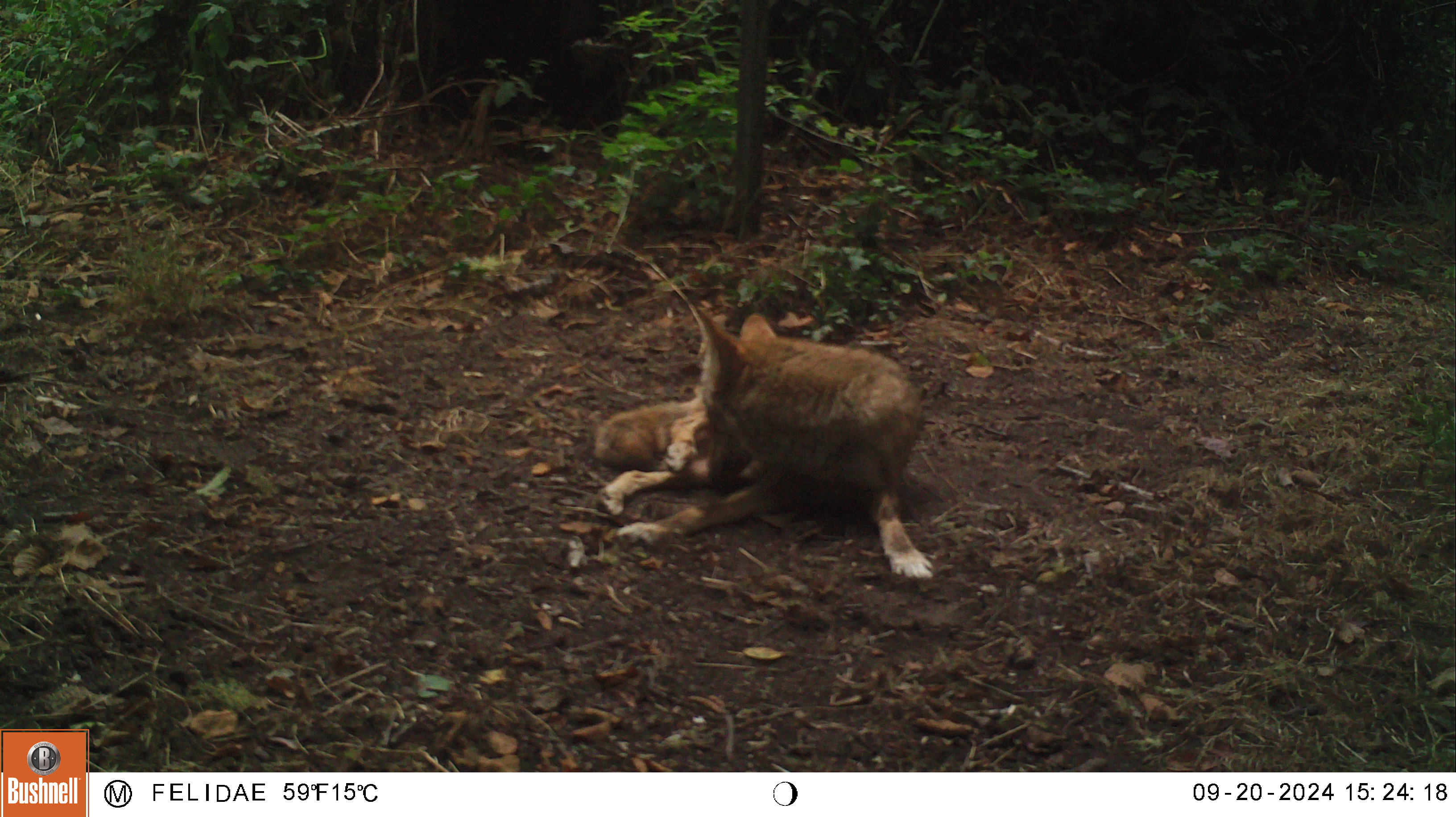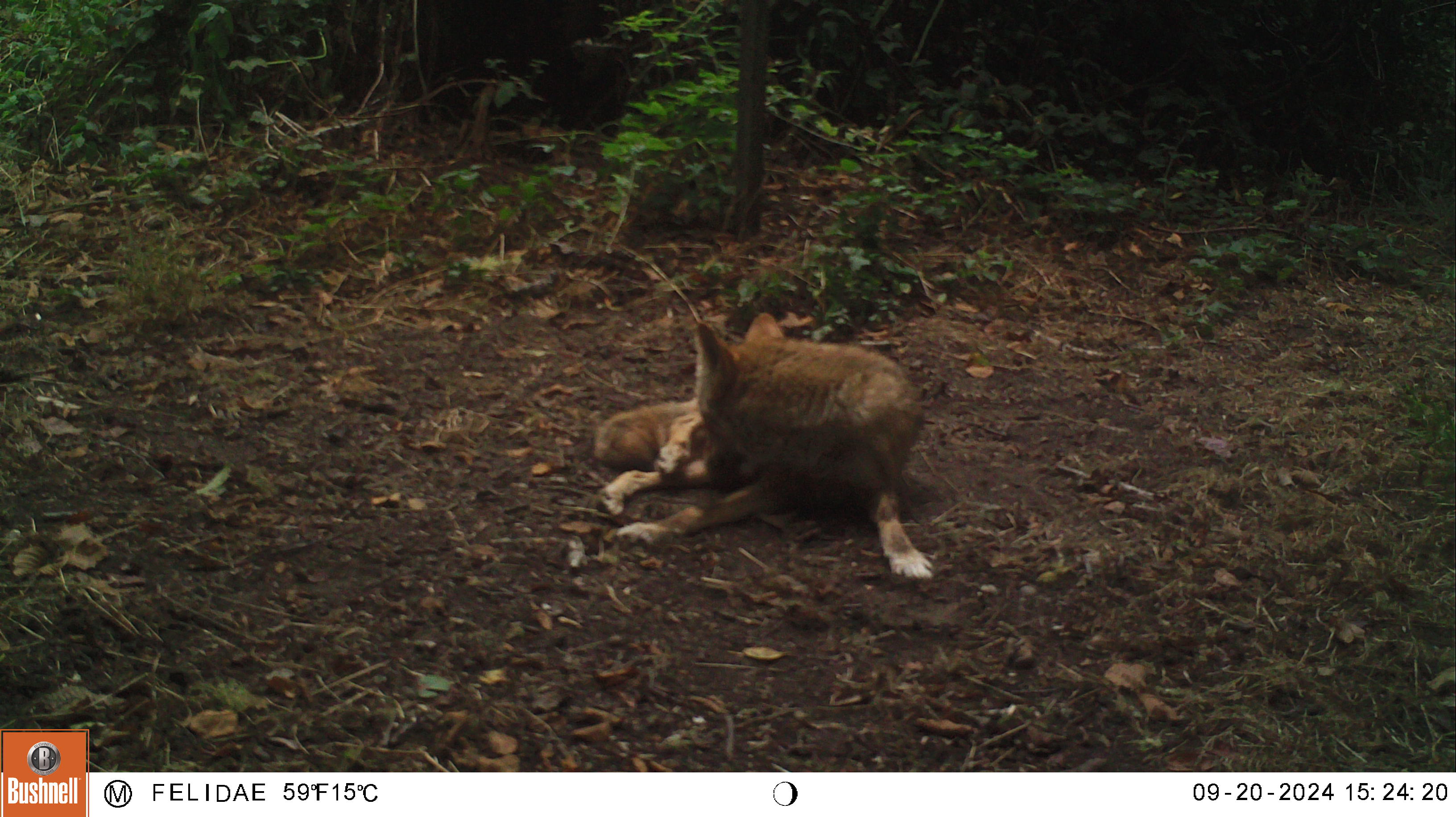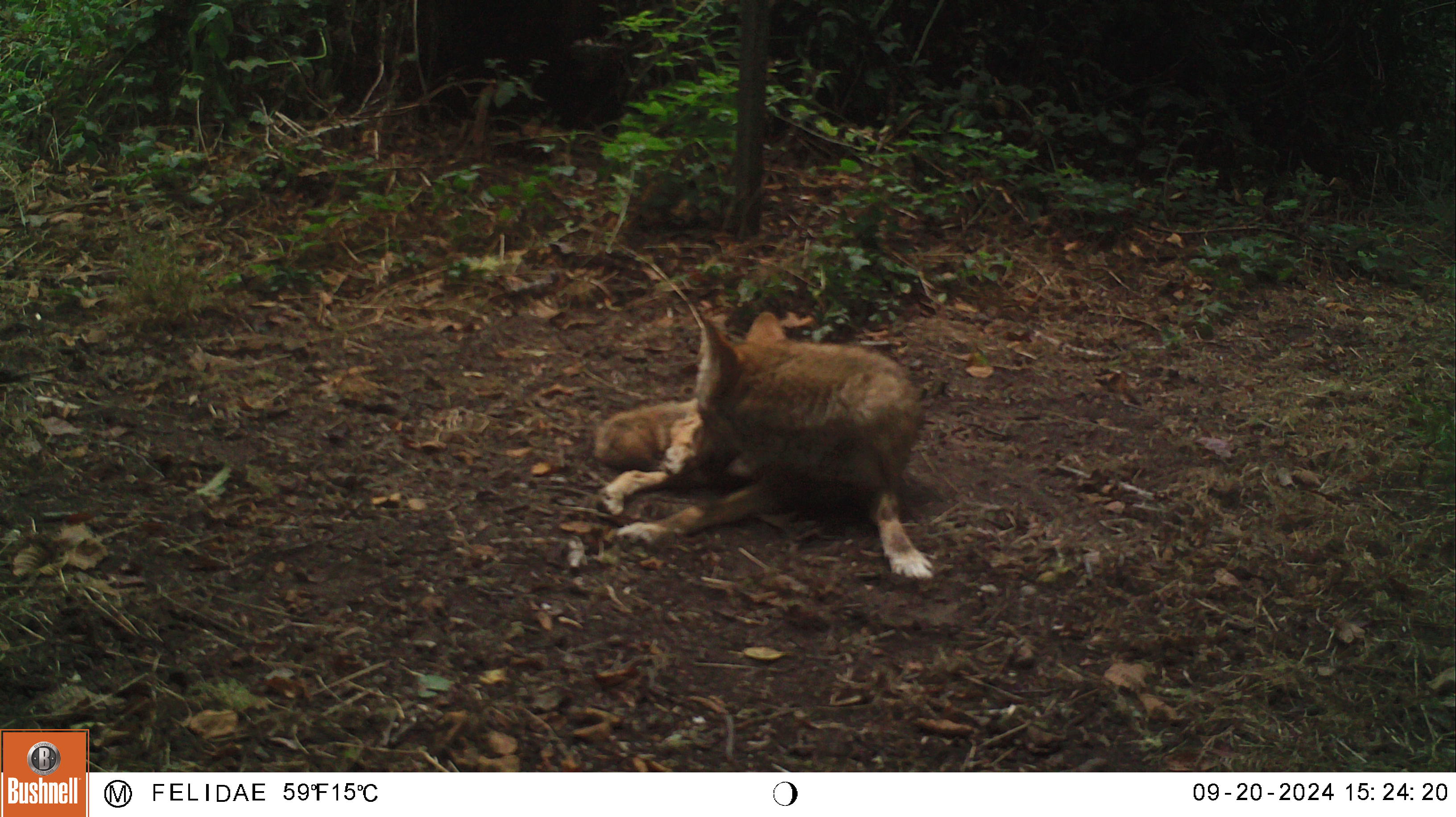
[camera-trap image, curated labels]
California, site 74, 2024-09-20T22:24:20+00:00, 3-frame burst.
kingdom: Animalia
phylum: Chordata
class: Mammalia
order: Carnivora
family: Canidae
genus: Canis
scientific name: Canis latrans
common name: coyote